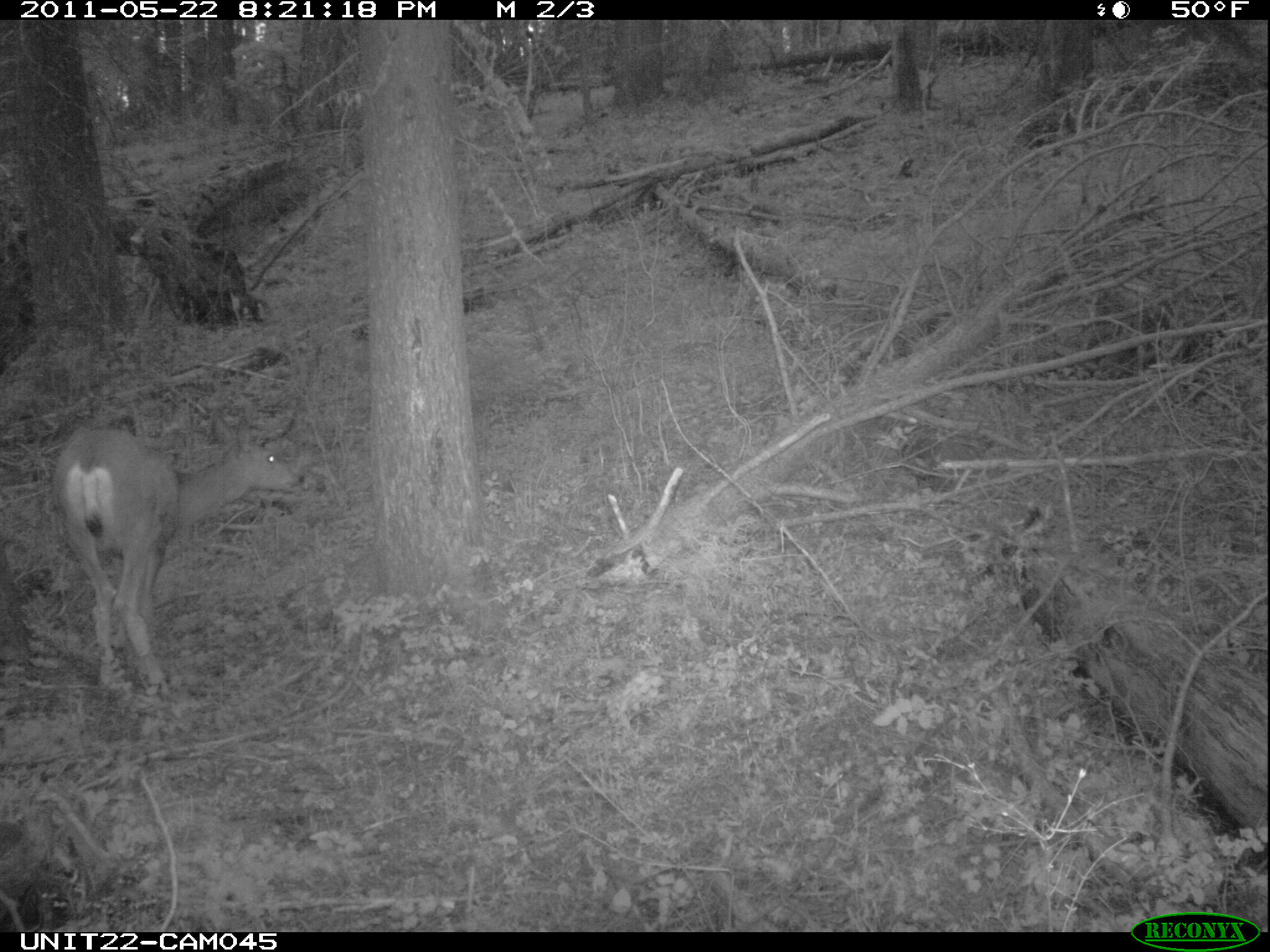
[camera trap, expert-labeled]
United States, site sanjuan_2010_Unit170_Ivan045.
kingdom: Animalia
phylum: Chordata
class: Mammalia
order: Artiodactyla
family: Cervidae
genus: Odocoileus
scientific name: Odocoileus hemionus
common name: mule deer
Odocoileus hemionus (mule deer).